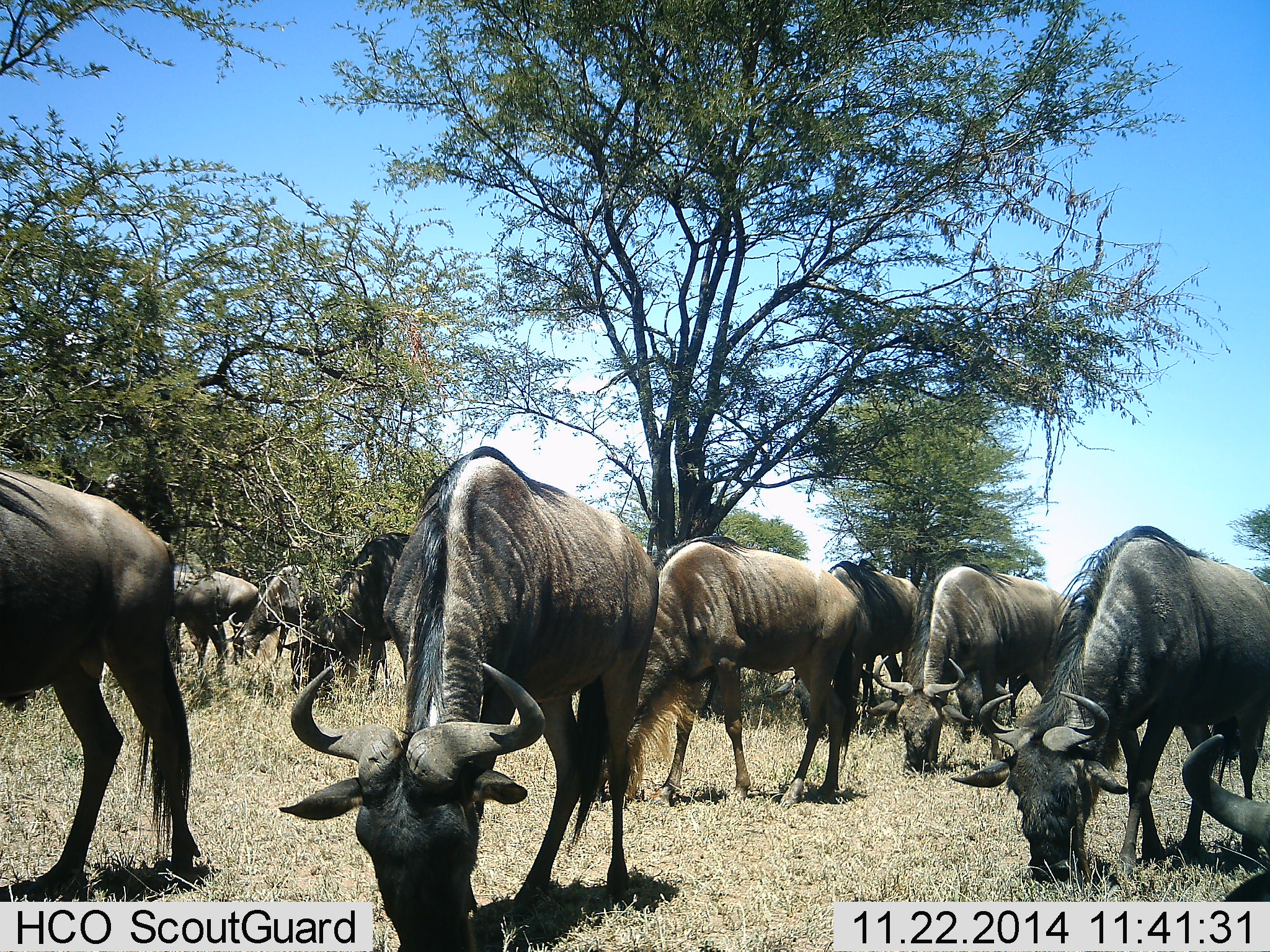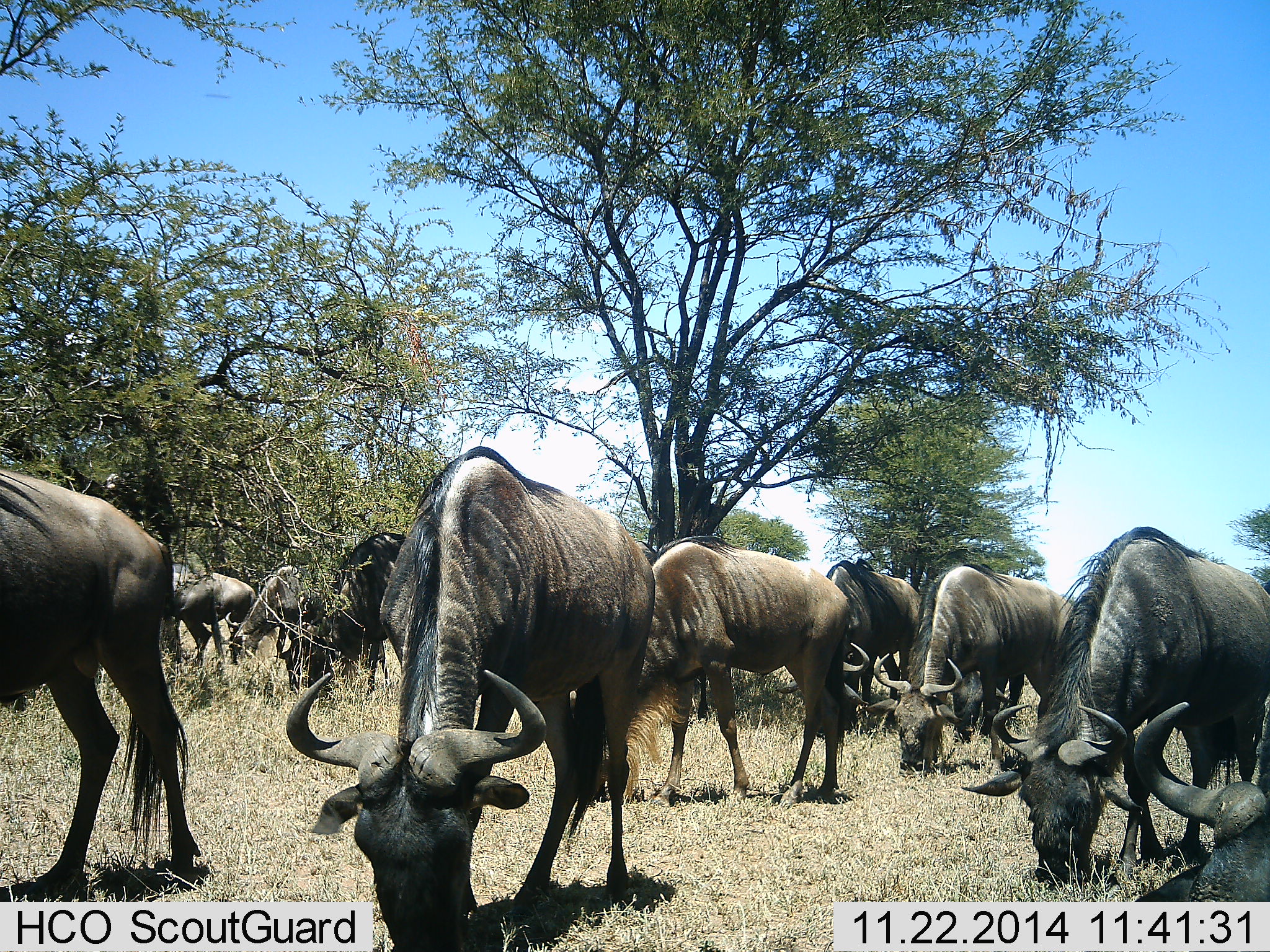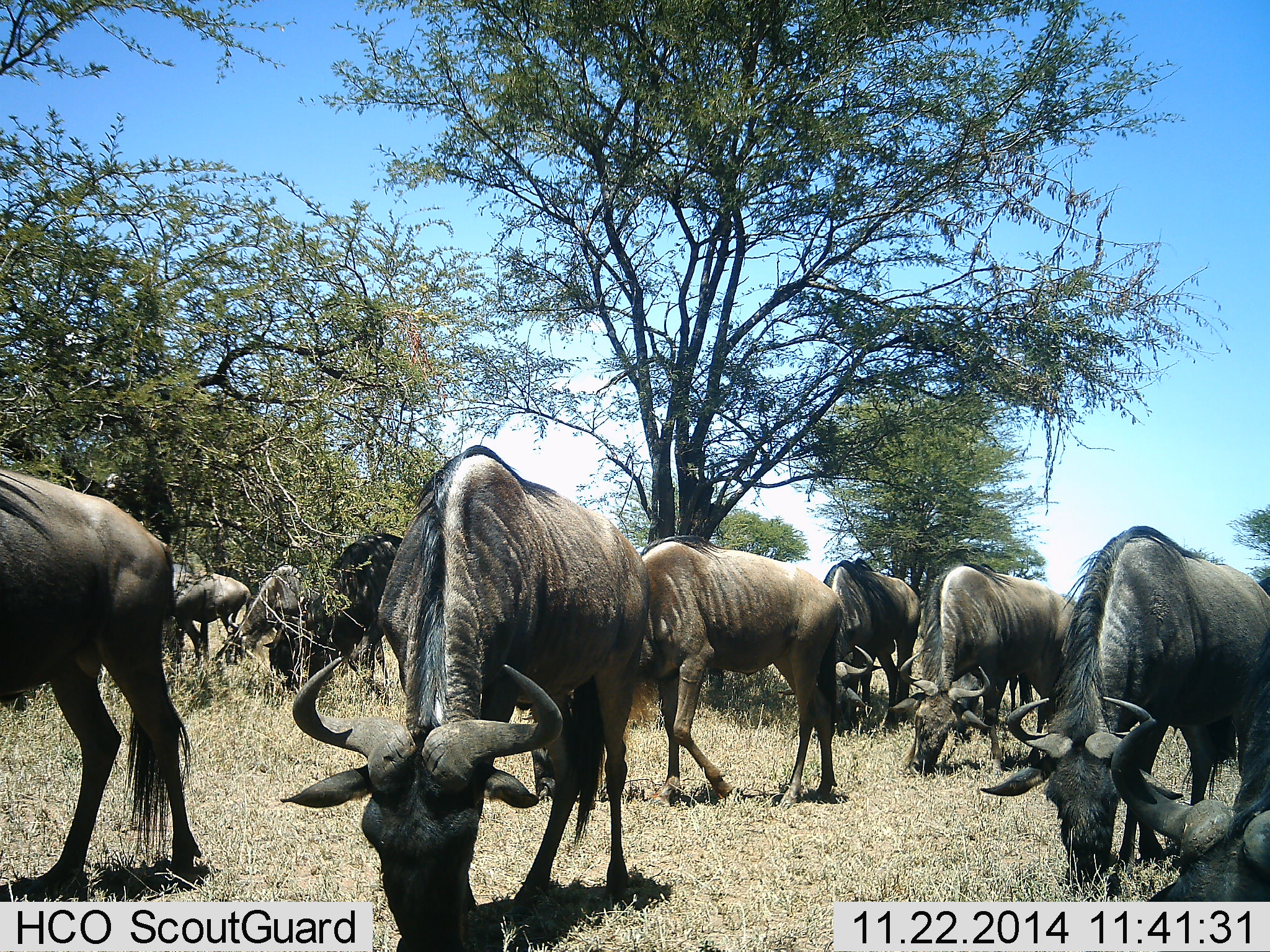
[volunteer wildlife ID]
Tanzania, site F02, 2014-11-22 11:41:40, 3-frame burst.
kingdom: Animalia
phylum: Chordata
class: Mammalia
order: Artiodactyla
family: Bovidae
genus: Connochaetes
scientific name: Connochaetes taurinus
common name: blue wildebeest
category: wildebeest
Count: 11-50.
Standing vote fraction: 20%.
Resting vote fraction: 10%.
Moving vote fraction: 0%.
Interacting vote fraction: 0%.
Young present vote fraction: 0%.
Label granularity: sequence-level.